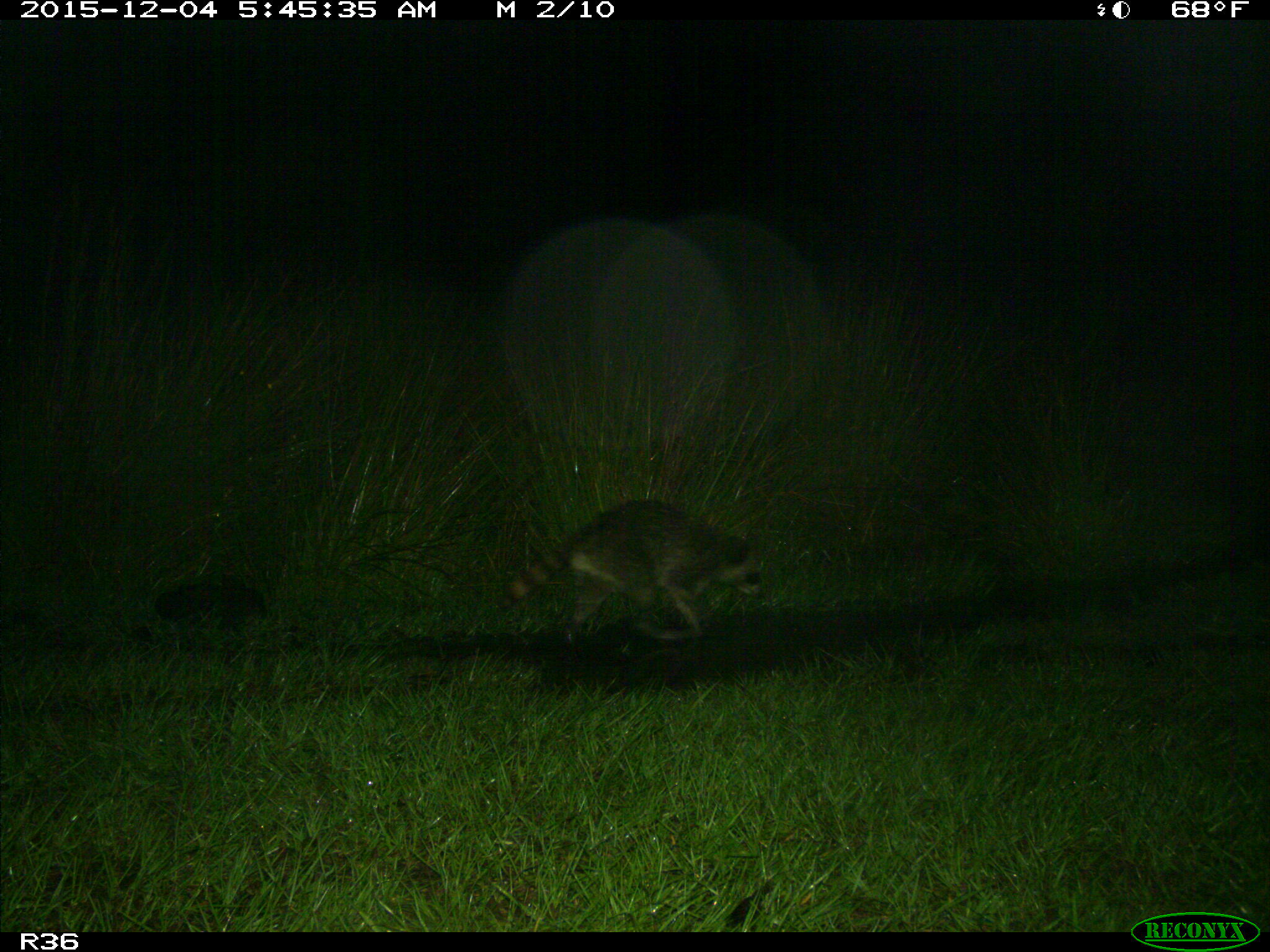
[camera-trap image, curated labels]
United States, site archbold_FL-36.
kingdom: Animalia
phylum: Chordata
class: Mammalia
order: Carnivora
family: Procyonidae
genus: Procyon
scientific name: Procyon lotor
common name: common raccoon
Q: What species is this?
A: Procyon lotor (common raccoon).